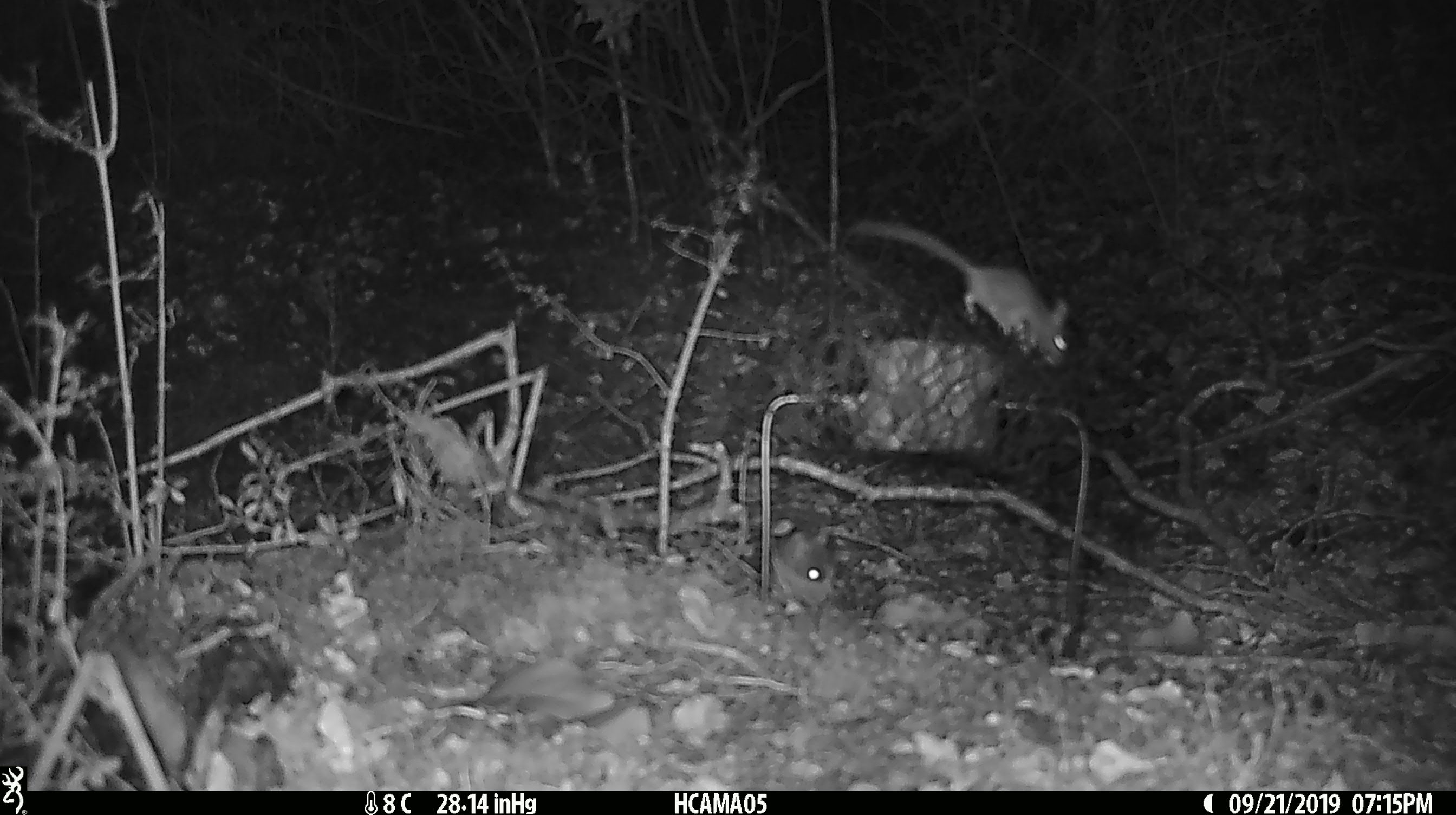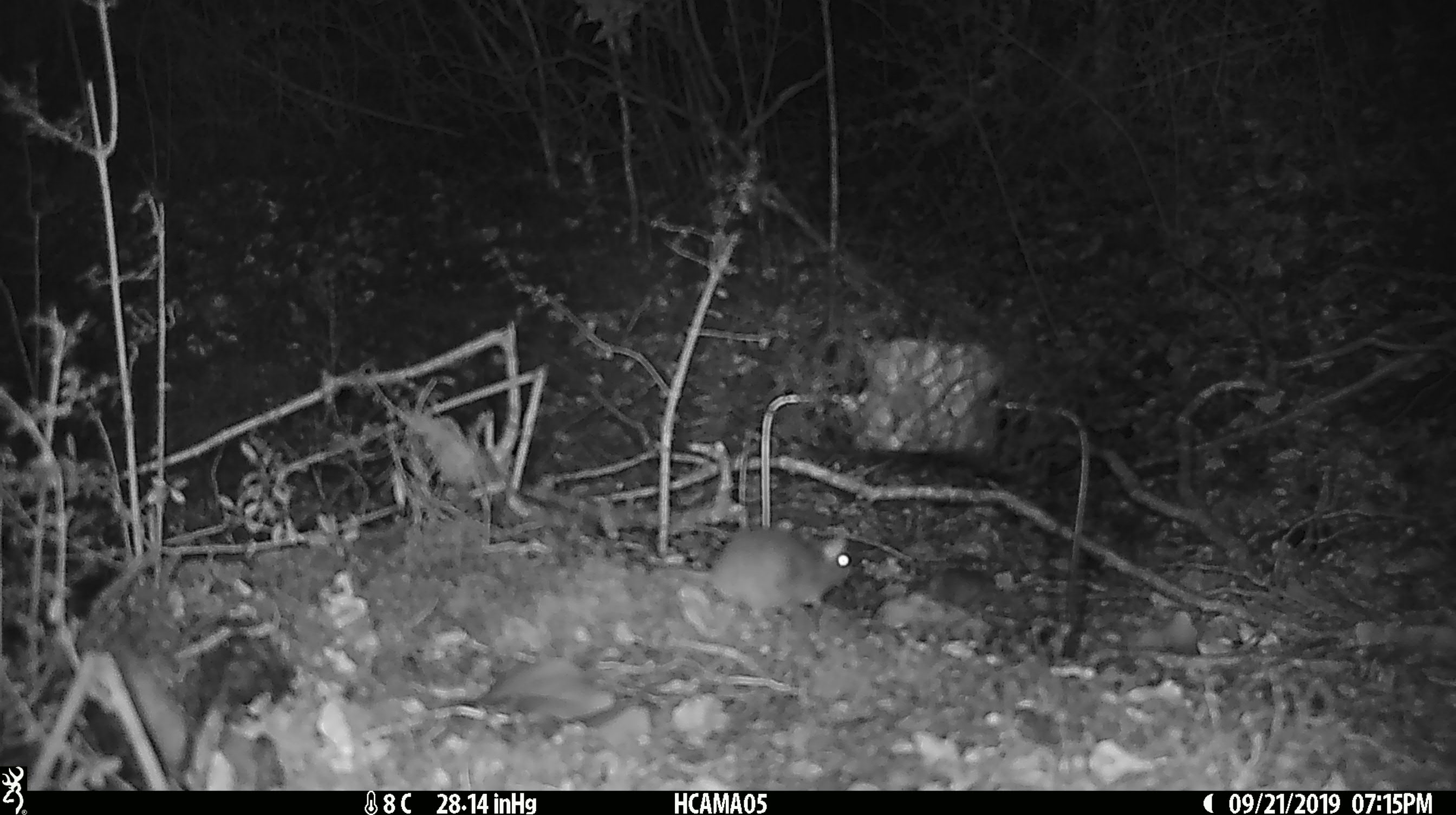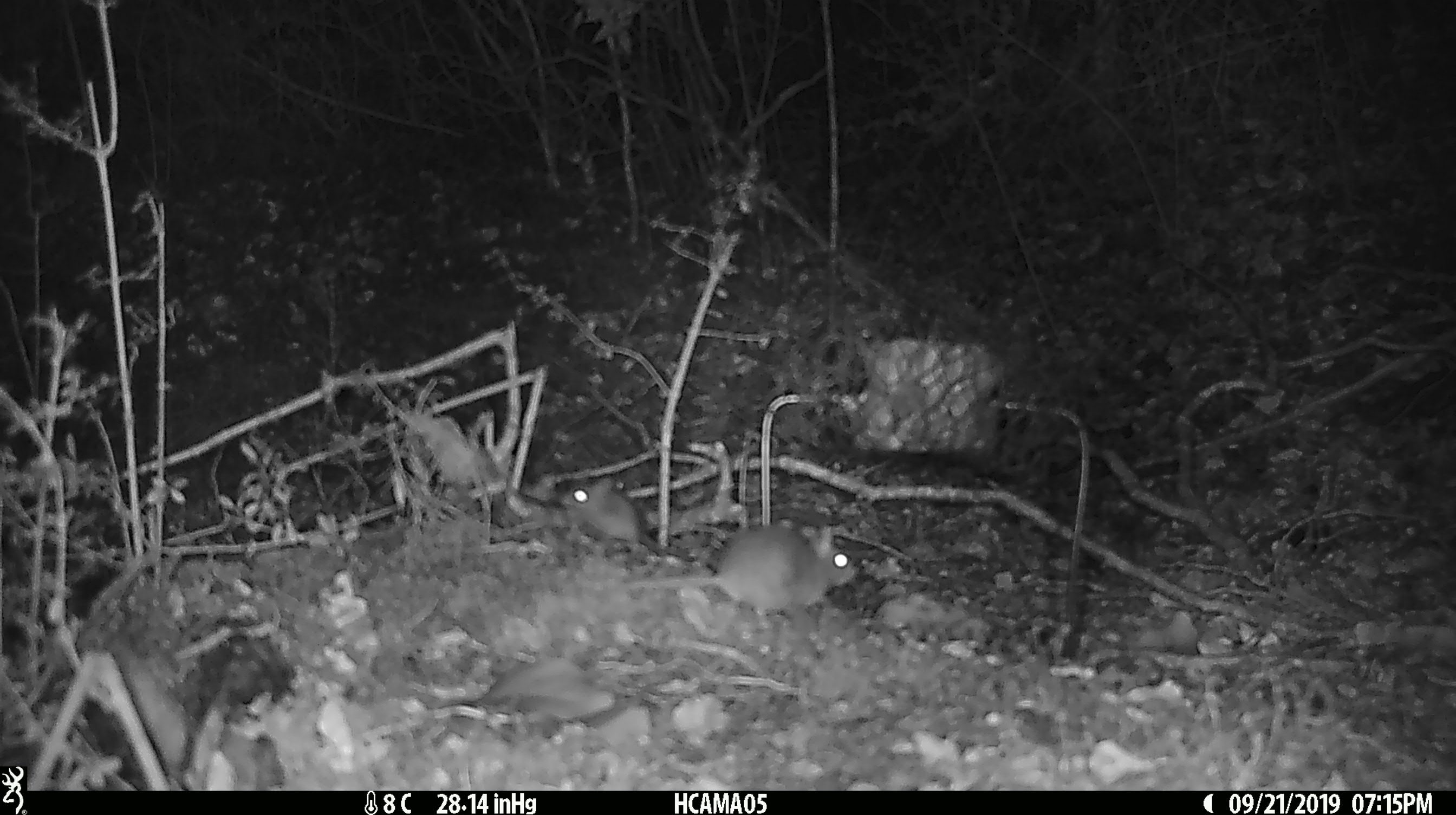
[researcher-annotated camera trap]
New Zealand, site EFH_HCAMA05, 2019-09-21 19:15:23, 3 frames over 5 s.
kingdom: Animalia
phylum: Chordata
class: Mammalia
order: Rodentia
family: Muridae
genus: Mus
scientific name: Mus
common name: mouse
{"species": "mouse (Mus)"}